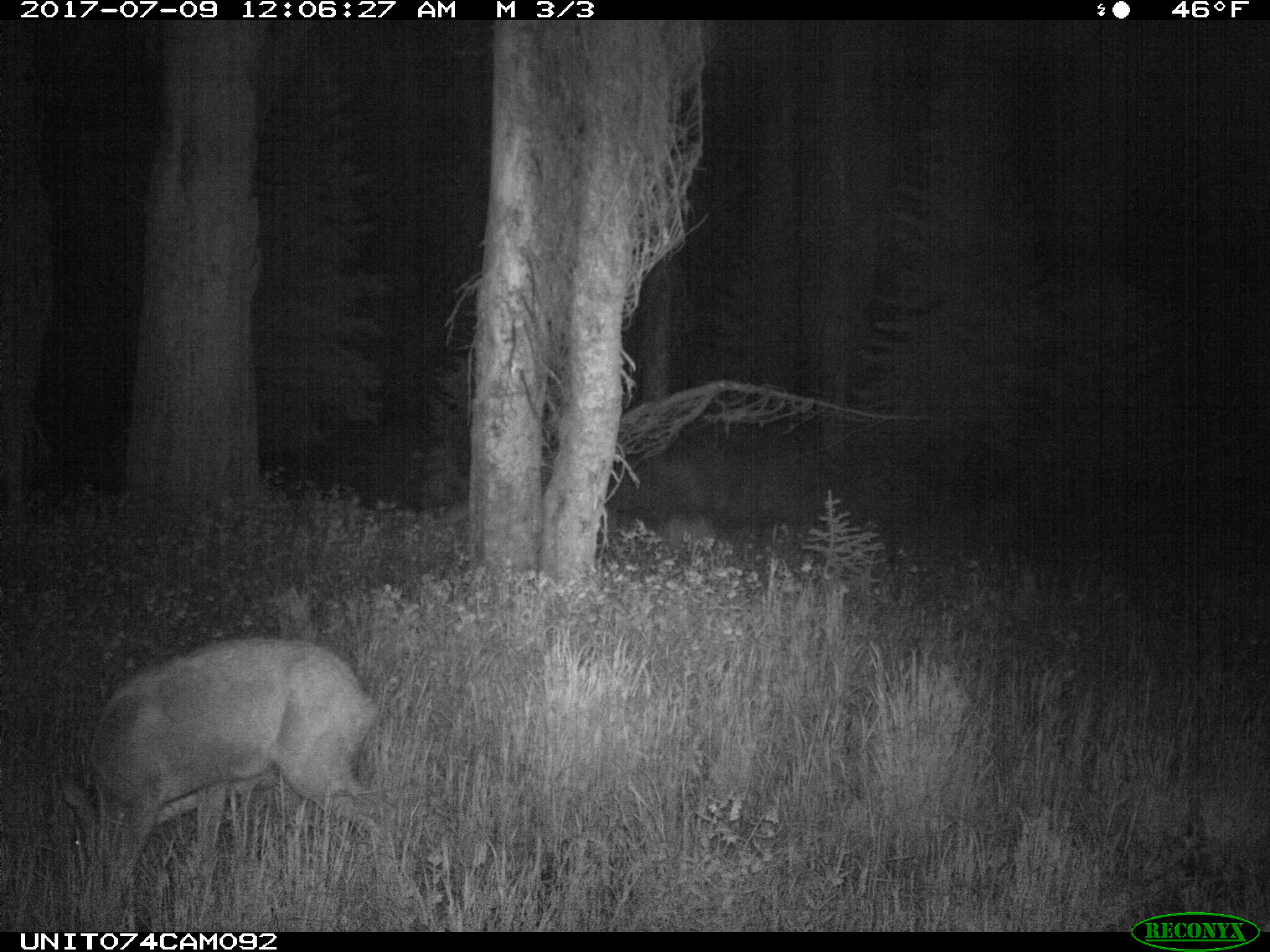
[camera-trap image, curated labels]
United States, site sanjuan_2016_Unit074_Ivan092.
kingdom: Animalia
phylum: Chordata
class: Mammalia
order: Artiodactyla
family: Cervidae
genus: Odocoileus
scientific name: Odocoileus hemionus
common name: mule deer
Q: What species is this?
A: Odocoileus hemionus (mule deer).